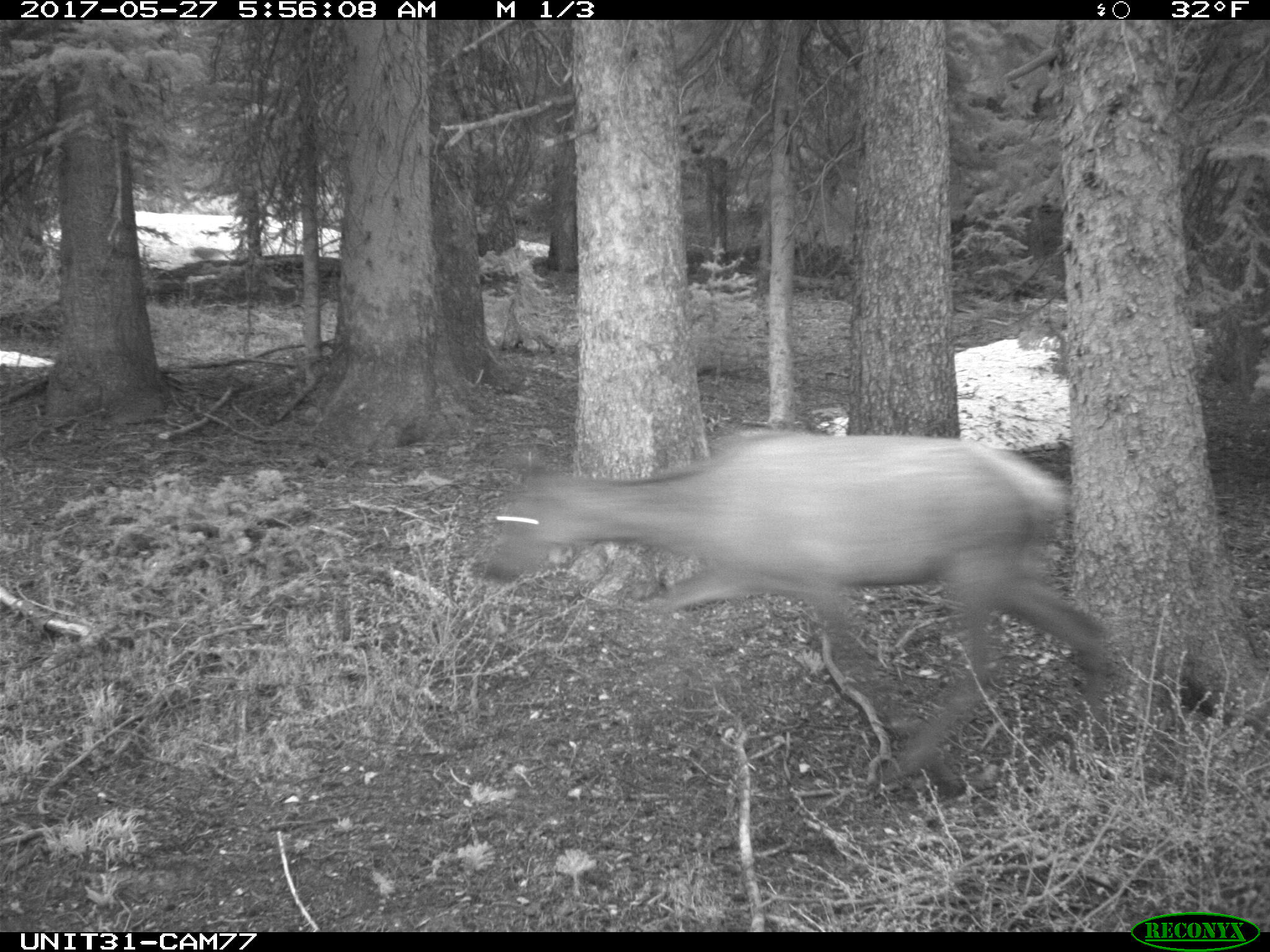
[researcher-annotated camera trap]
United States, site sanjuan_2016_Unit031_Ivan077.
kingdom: Animalia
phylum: Chordata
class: Mammalia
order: Artiodactyla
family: Cervidae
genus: Cervus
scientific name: Cervus elaphus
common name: red deer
Cervus elaphus (red deer).